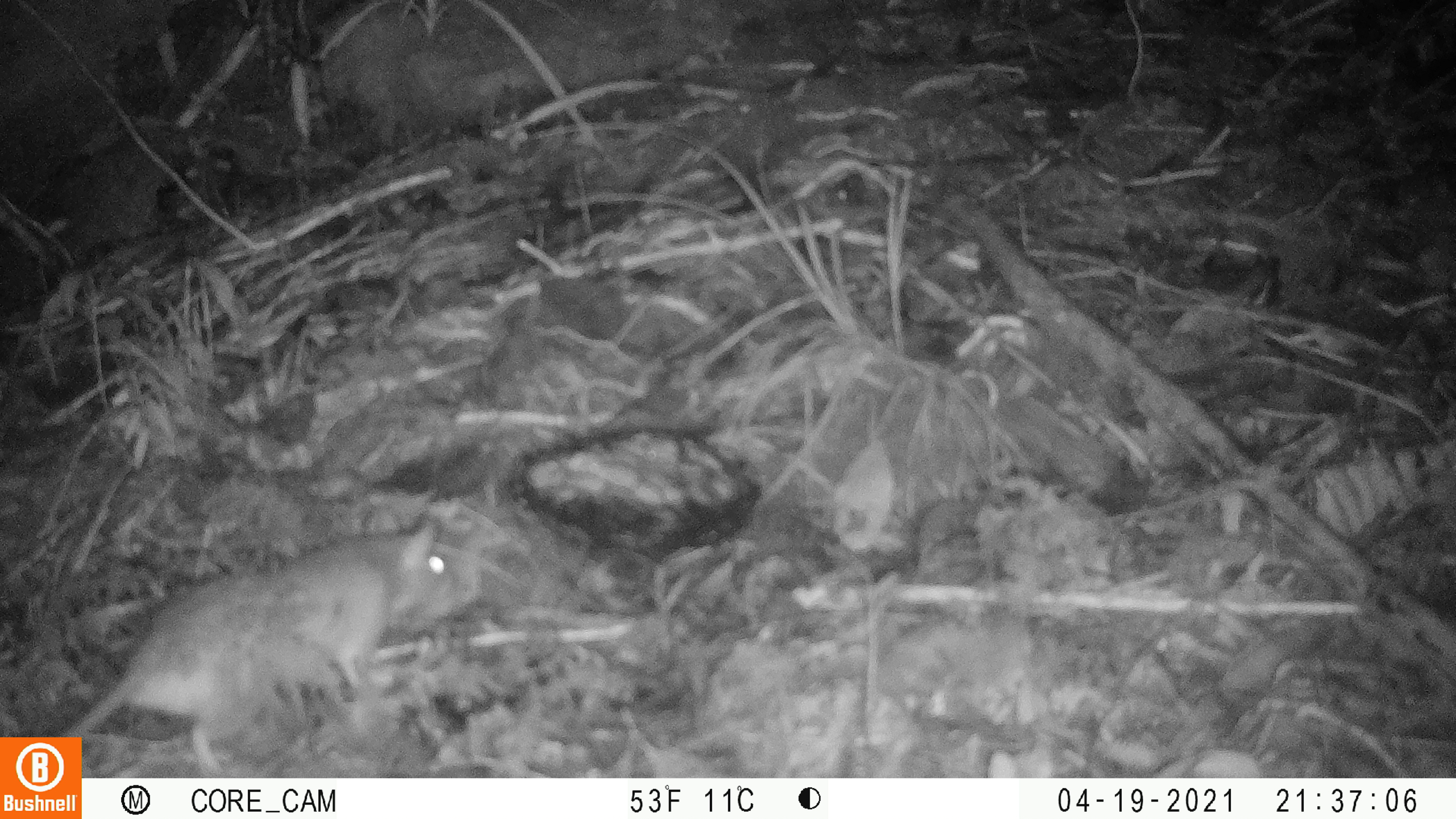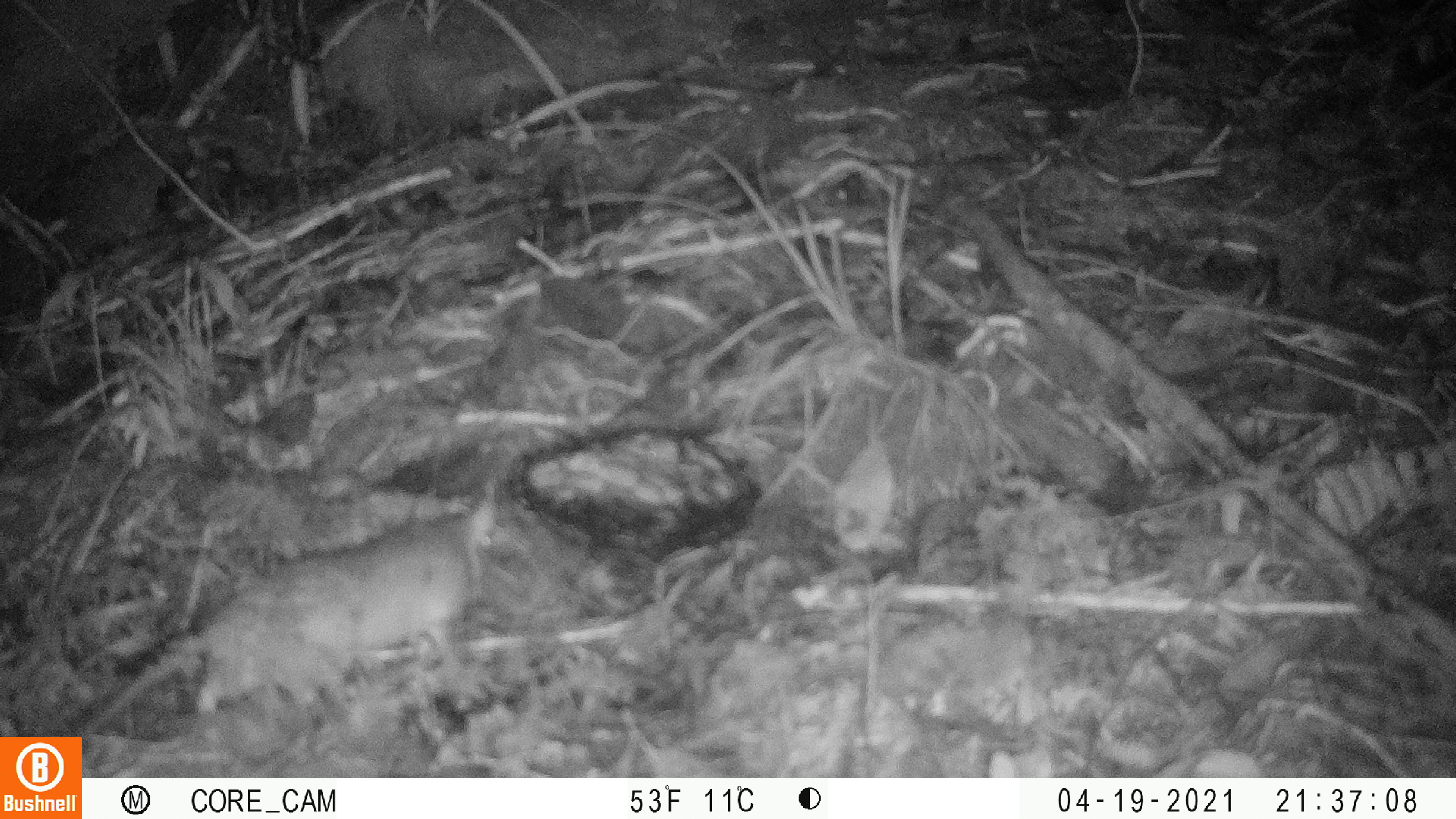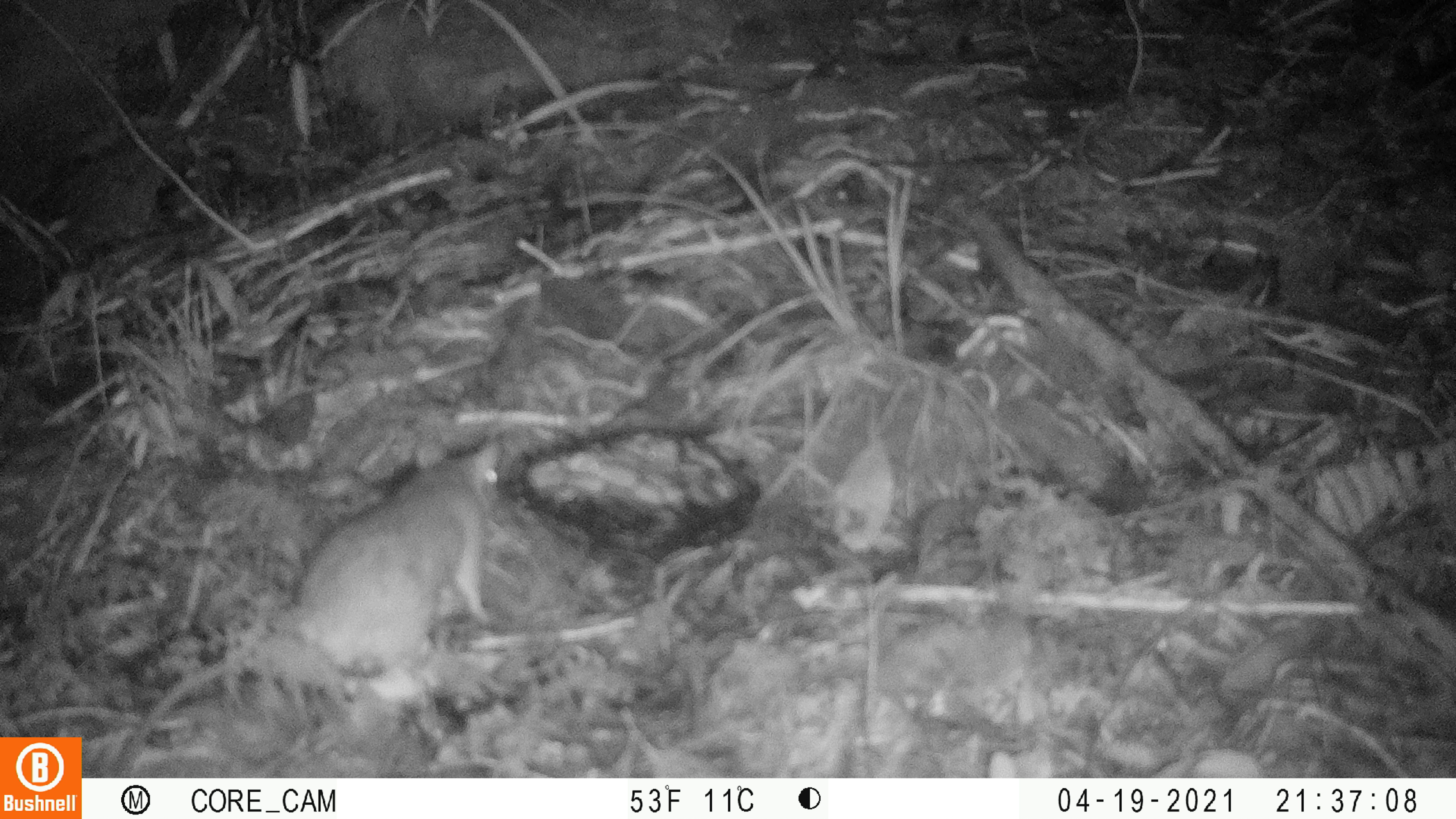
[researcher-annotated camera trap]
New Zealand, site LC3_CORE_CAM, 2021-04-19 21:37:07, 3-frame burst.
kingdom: Animalia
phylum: Chordata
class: Mammalia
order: Rodentia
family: Muridae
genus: Rattus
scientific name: Rattus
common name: rat